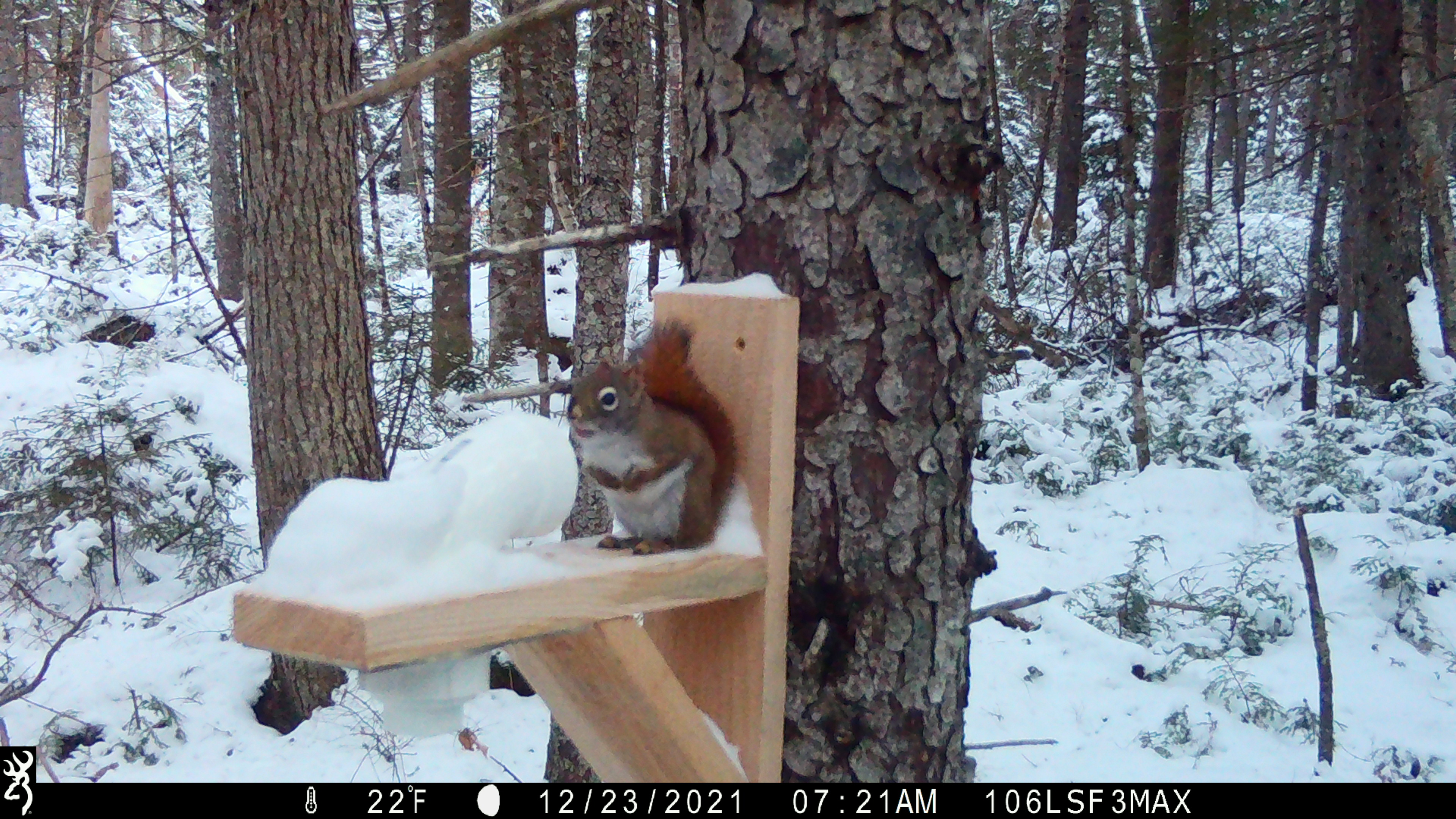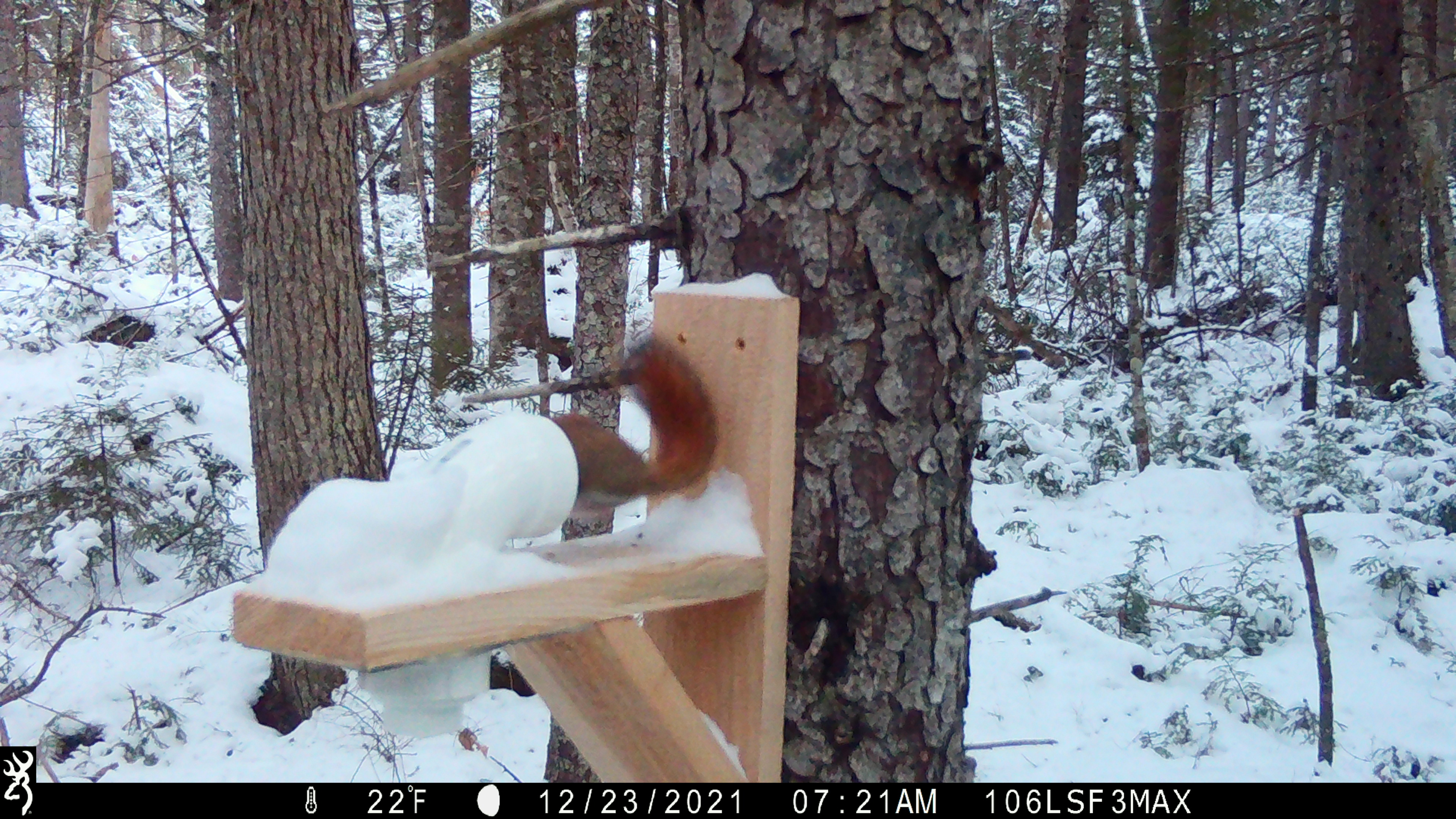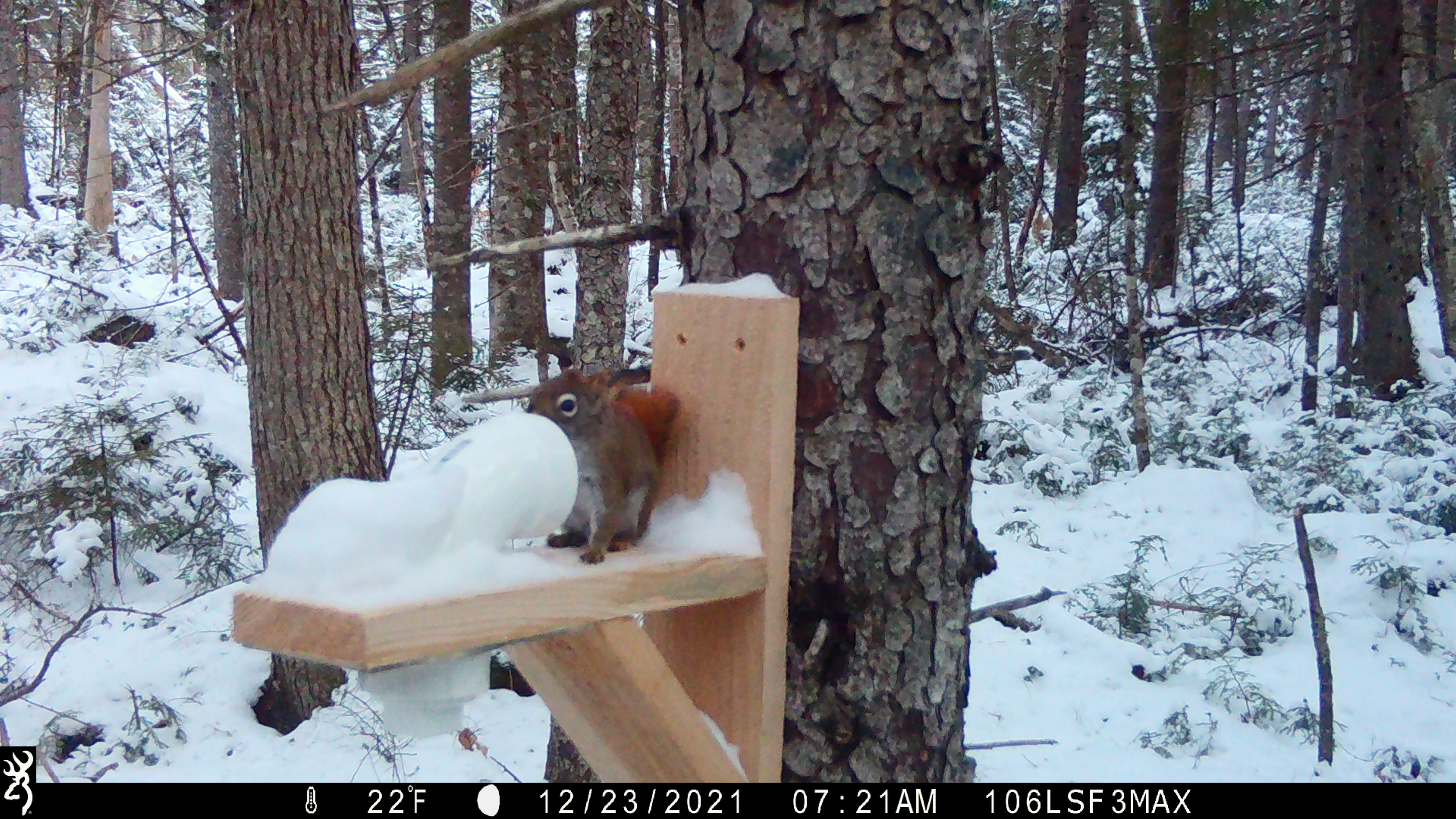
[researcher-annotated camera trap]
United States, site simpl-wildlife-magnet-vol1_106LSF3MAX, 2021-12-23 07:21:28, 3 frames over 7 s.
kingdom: Animalia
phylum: Chordata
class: Mammalia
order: Rodentia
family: Sciuridae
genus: Tamiasciurus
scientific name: Tamiasciurus hudsonicus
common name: red squirrel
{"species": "red squirrel (Tamiasciurus hudsonicus)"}